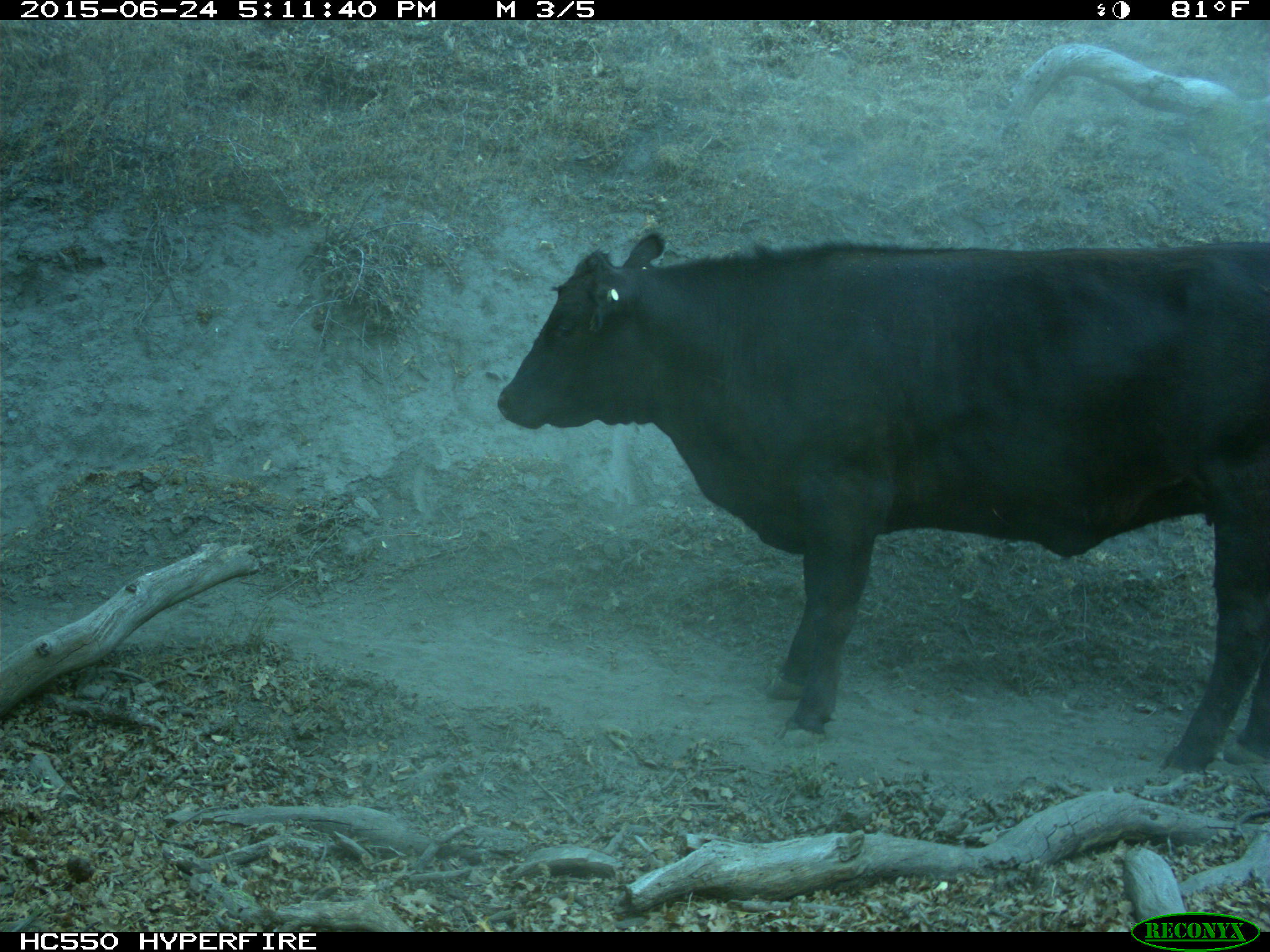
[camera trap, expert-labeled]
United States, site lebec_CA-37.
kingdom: Animalia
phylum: Chordata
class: Mammalia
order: Artiodactyla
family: Bovidae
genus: Bos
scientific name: Bos taurus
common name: domestic cow